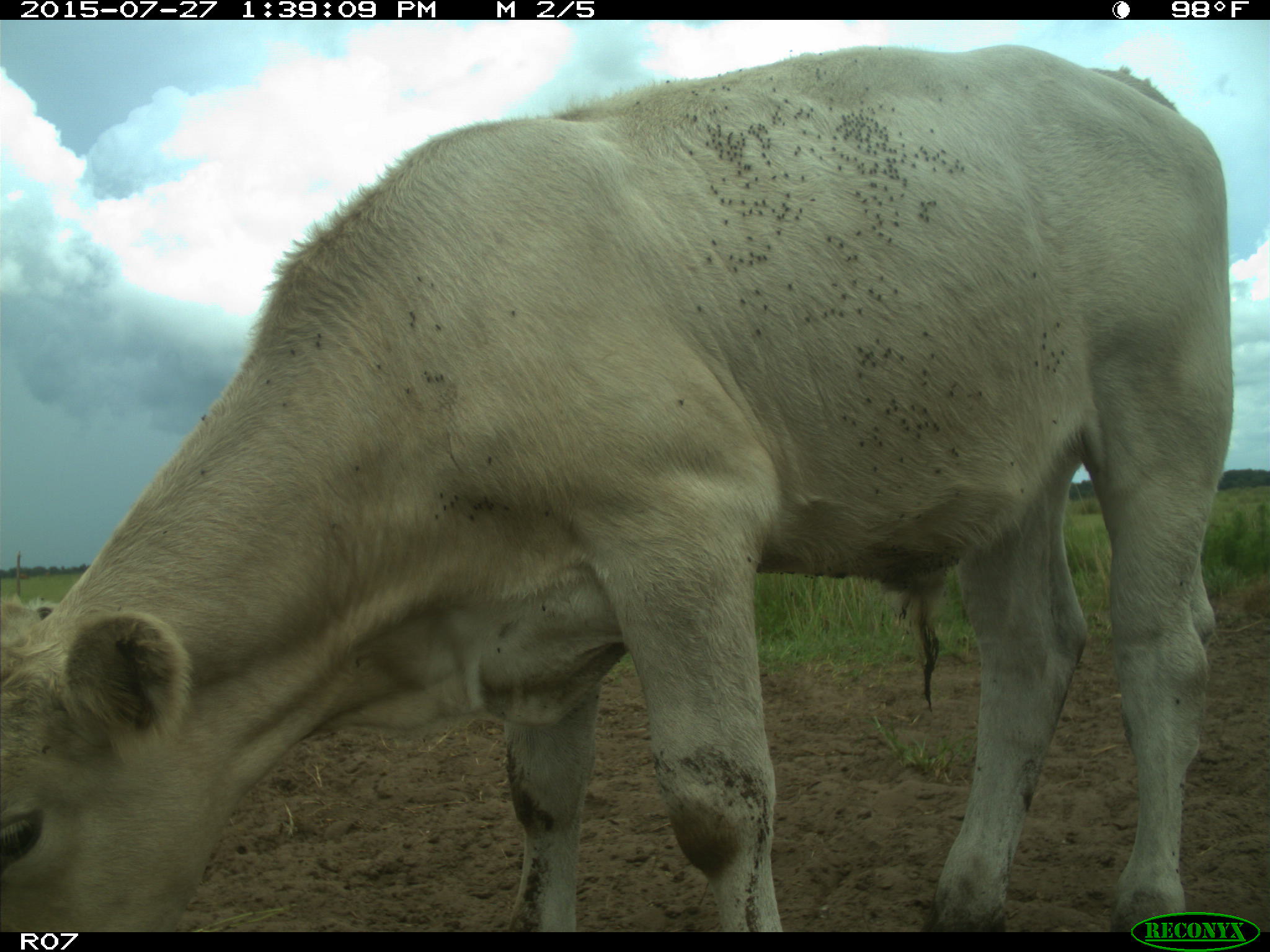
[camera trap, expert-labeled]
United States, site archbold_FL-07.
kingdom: Animalia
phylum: Chordata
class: Mammalia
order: Artiodactyla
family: Bovidae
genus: Bos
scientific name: Bos taurus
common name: domestic cow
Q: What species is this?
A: Bos taurus (domestic cow).